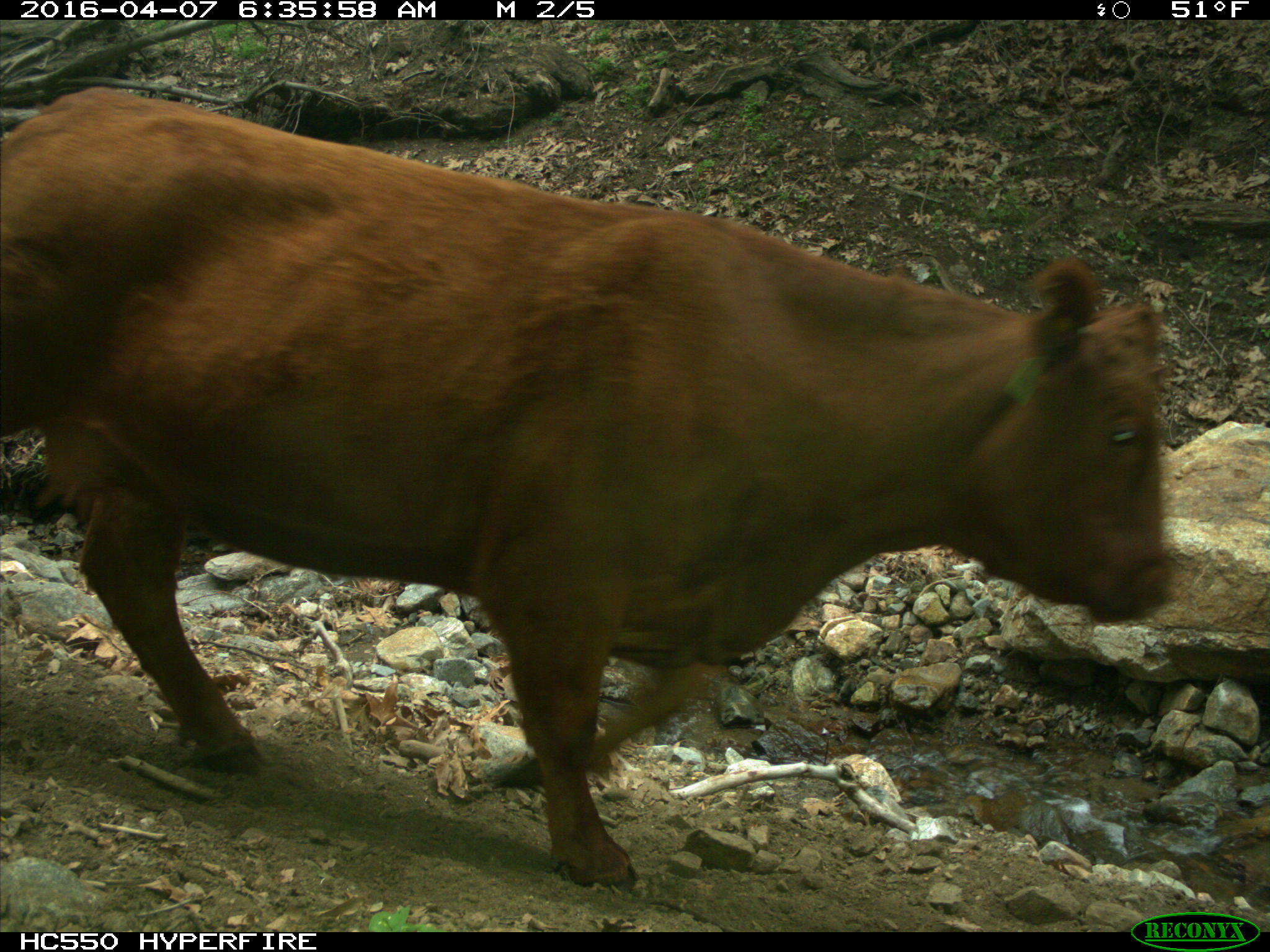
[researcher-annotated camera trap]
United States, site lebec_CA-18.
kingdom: Animalia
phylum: Chordata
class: Mammalia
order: Artiodactyla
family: Bovidae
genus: Bos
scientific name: Bos taurus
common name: domestic cow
Bos taurus (domestic cow).